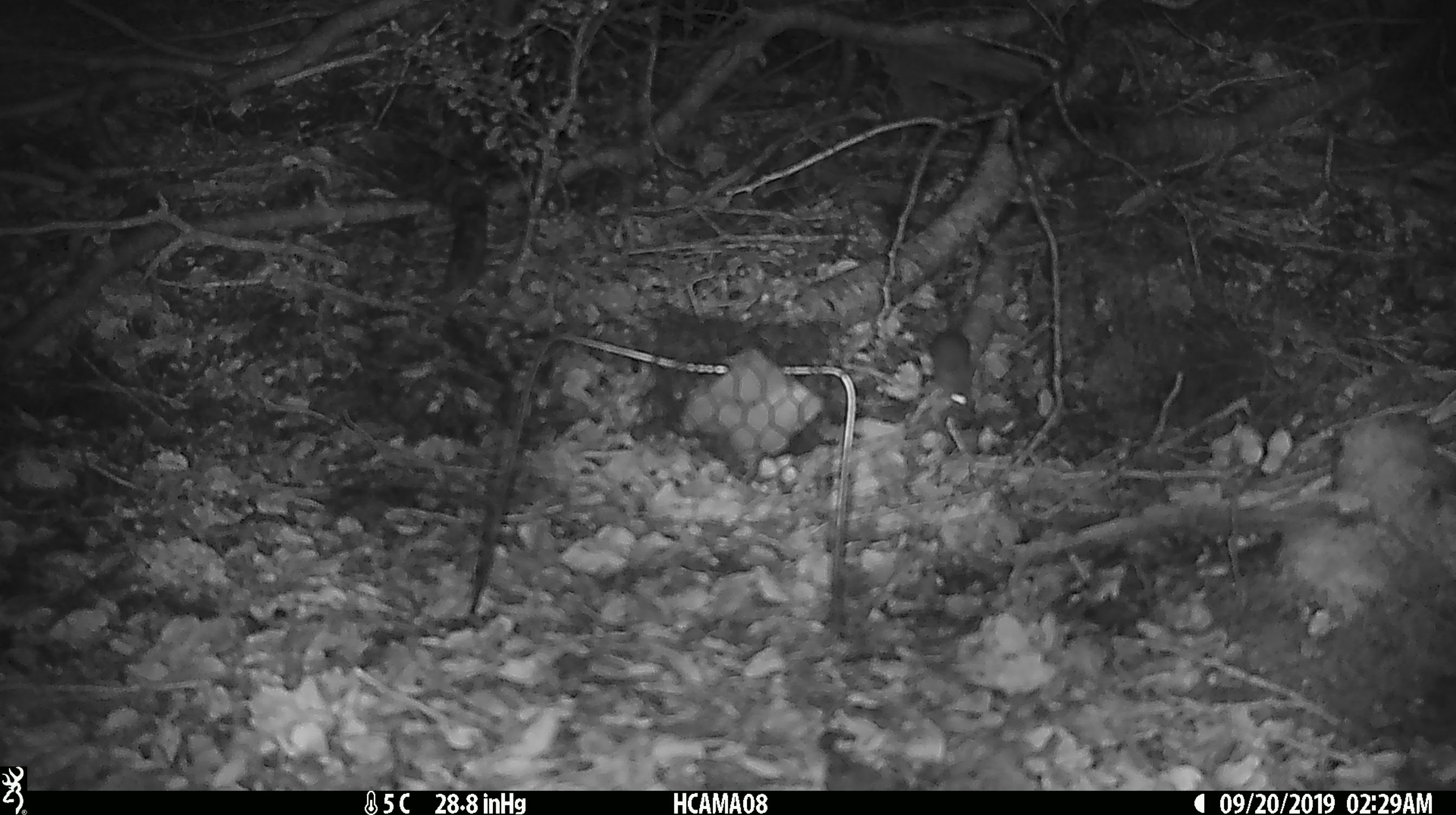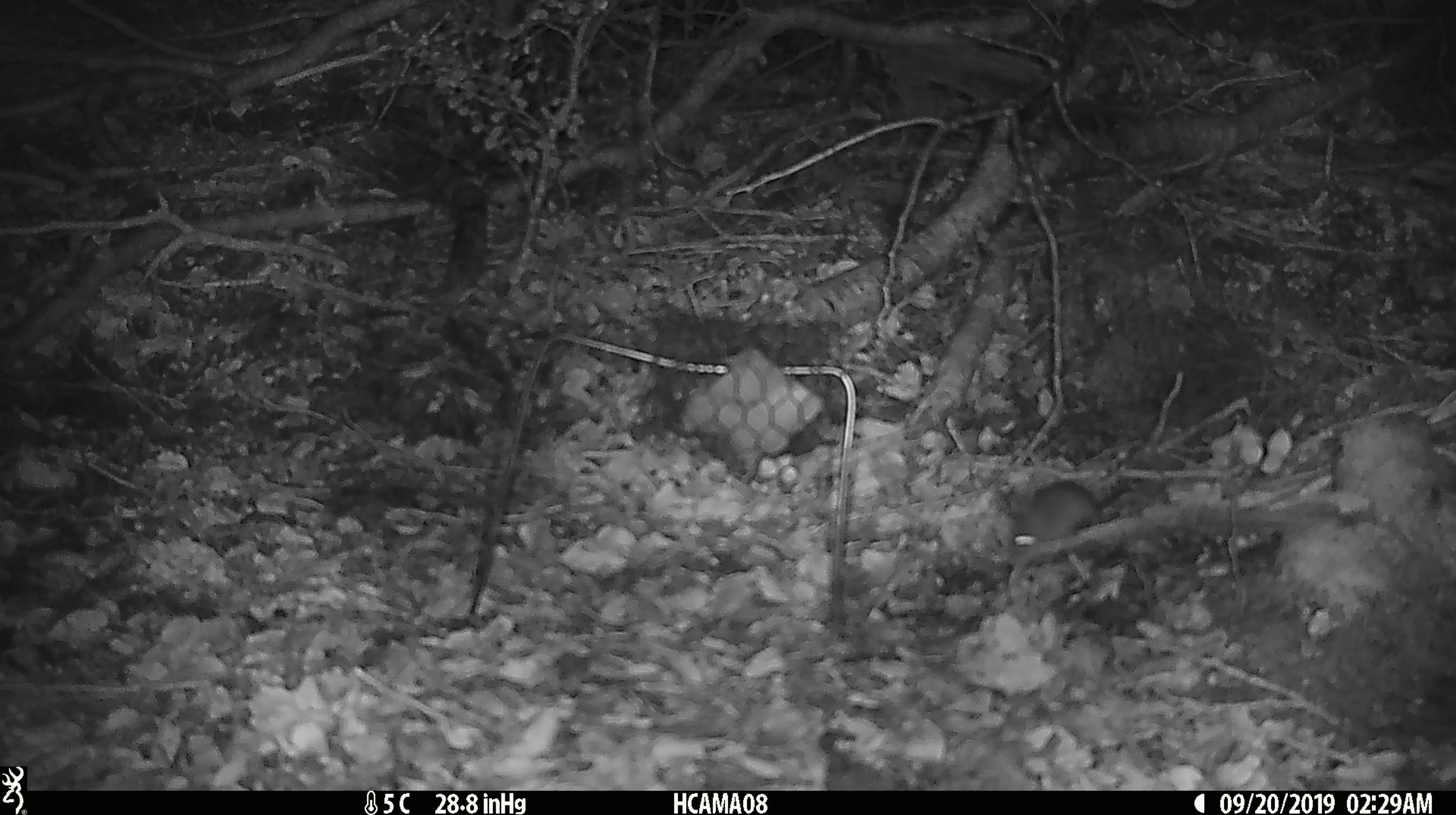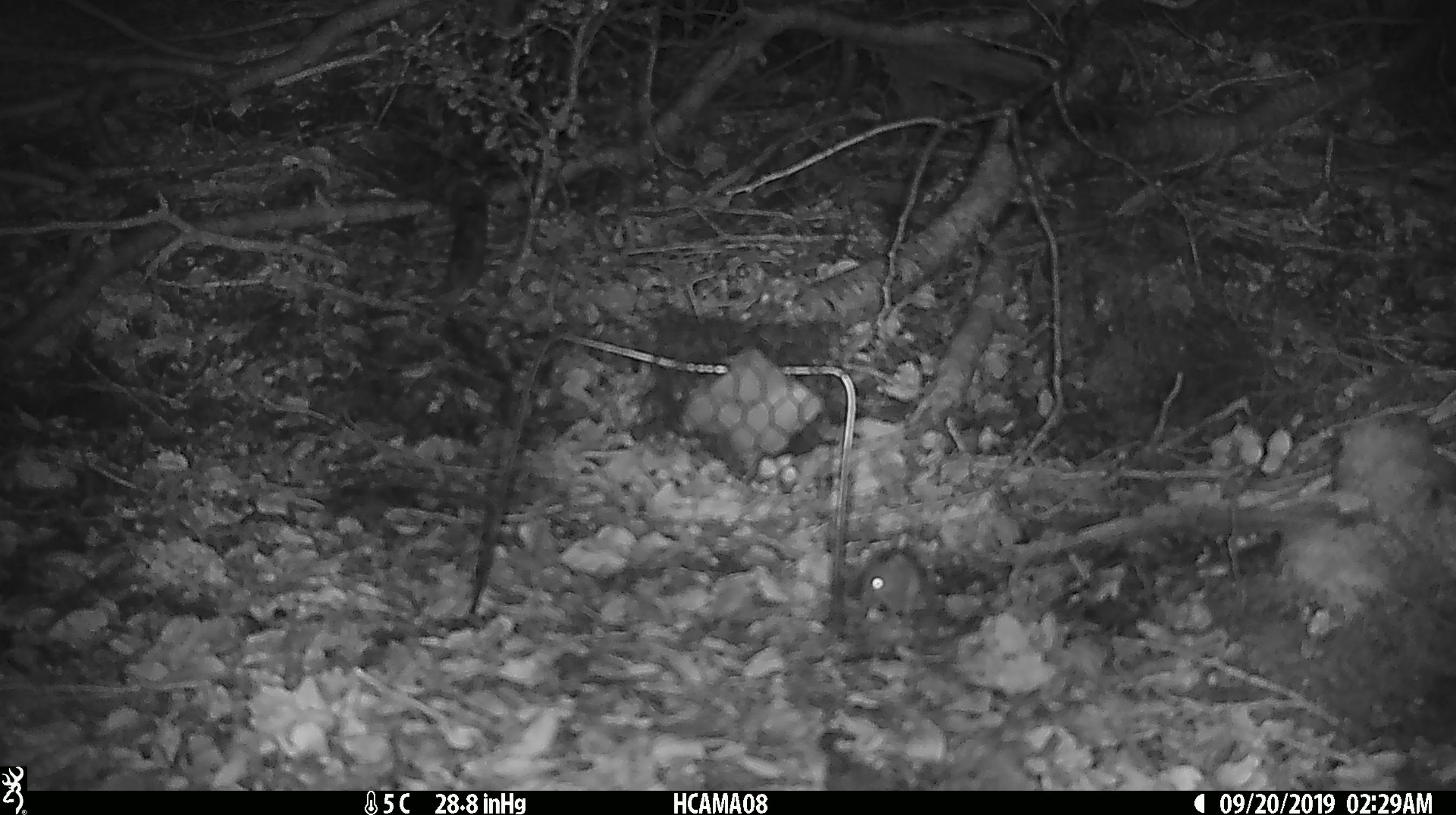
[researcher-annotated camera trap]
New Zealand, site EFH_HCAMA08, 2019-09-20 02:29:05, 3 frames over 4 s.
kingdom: Animalia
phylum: Chordata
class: Mammalia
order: Rodentia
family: Muridae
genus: Mus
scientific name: Mus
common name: mouse